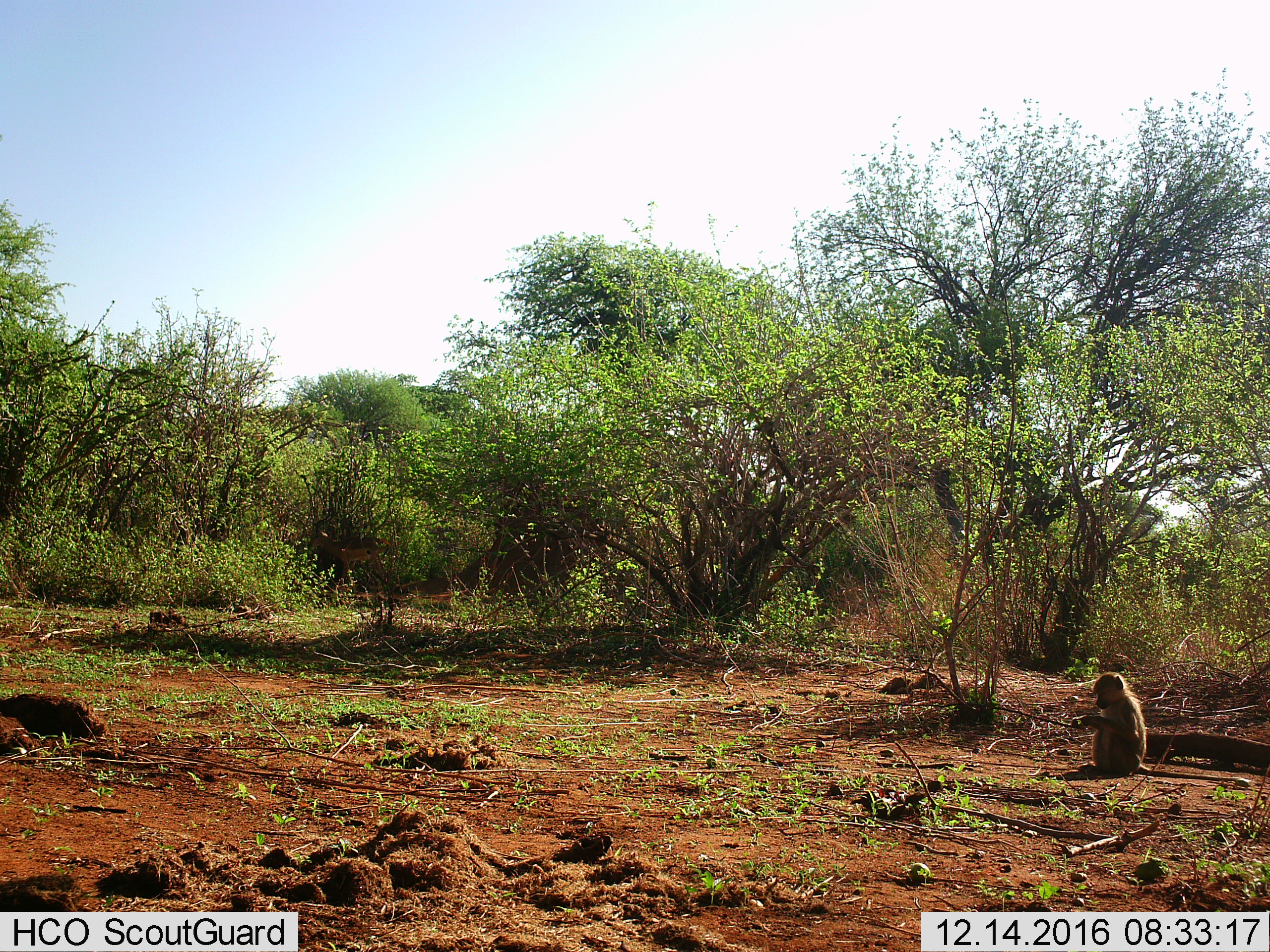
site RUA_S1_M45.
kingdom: Animalia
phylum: Chordata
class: Mammalia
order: Primates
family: Cercopithecidae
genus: Papio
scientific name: Papio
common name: baboon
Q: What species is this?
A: Baboon (Papio).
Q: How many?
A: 1.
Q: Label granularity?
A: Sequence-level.